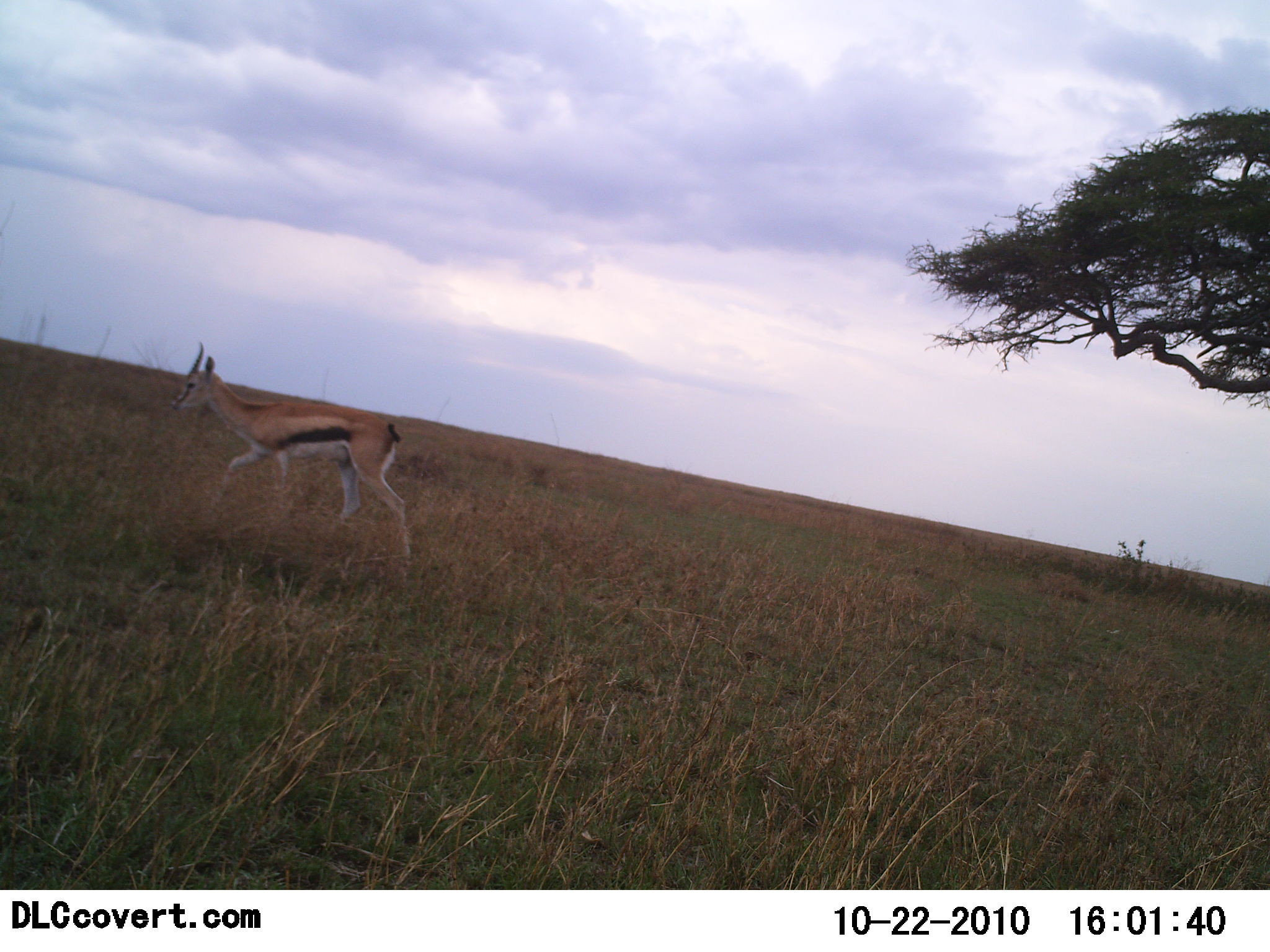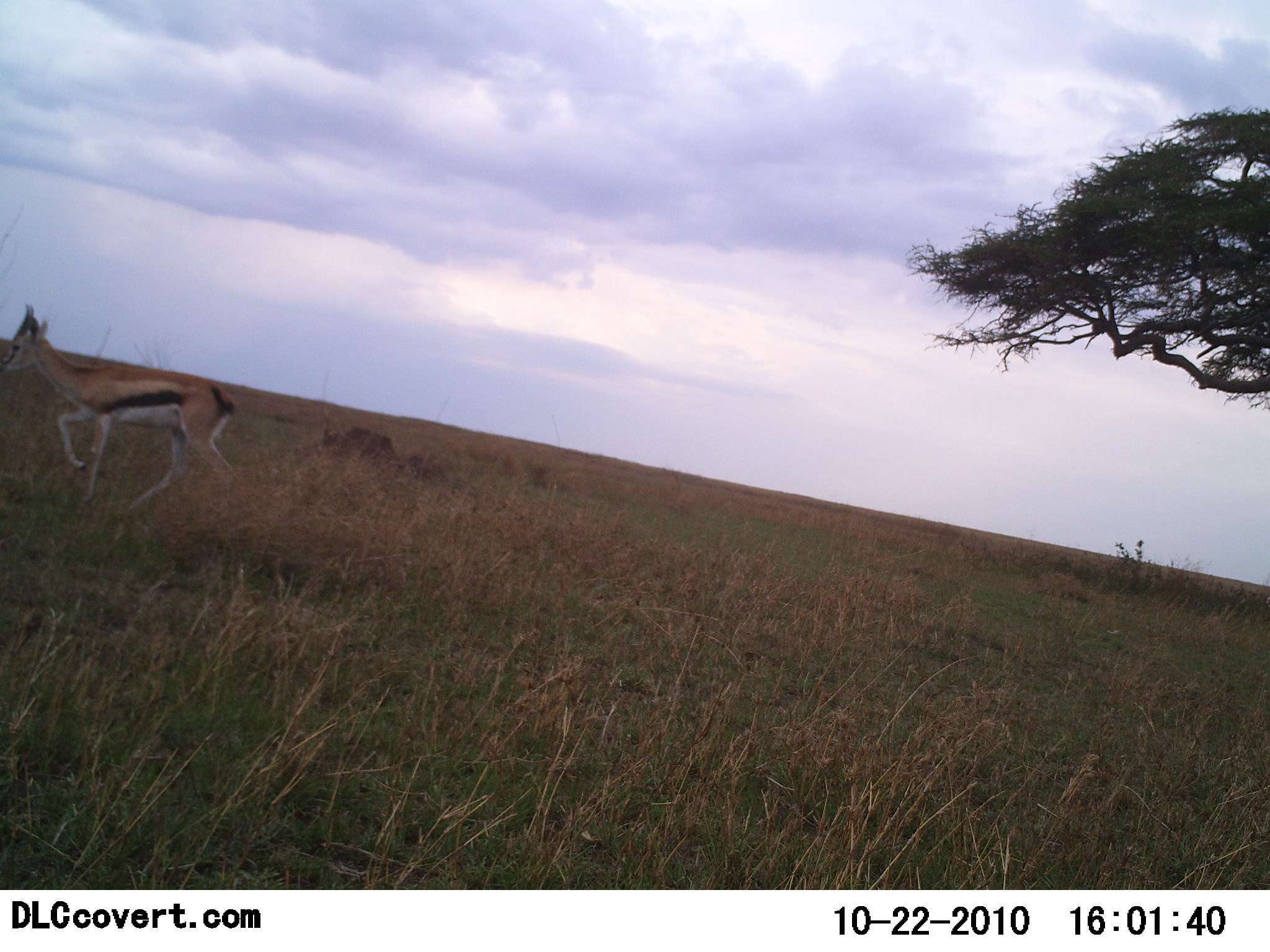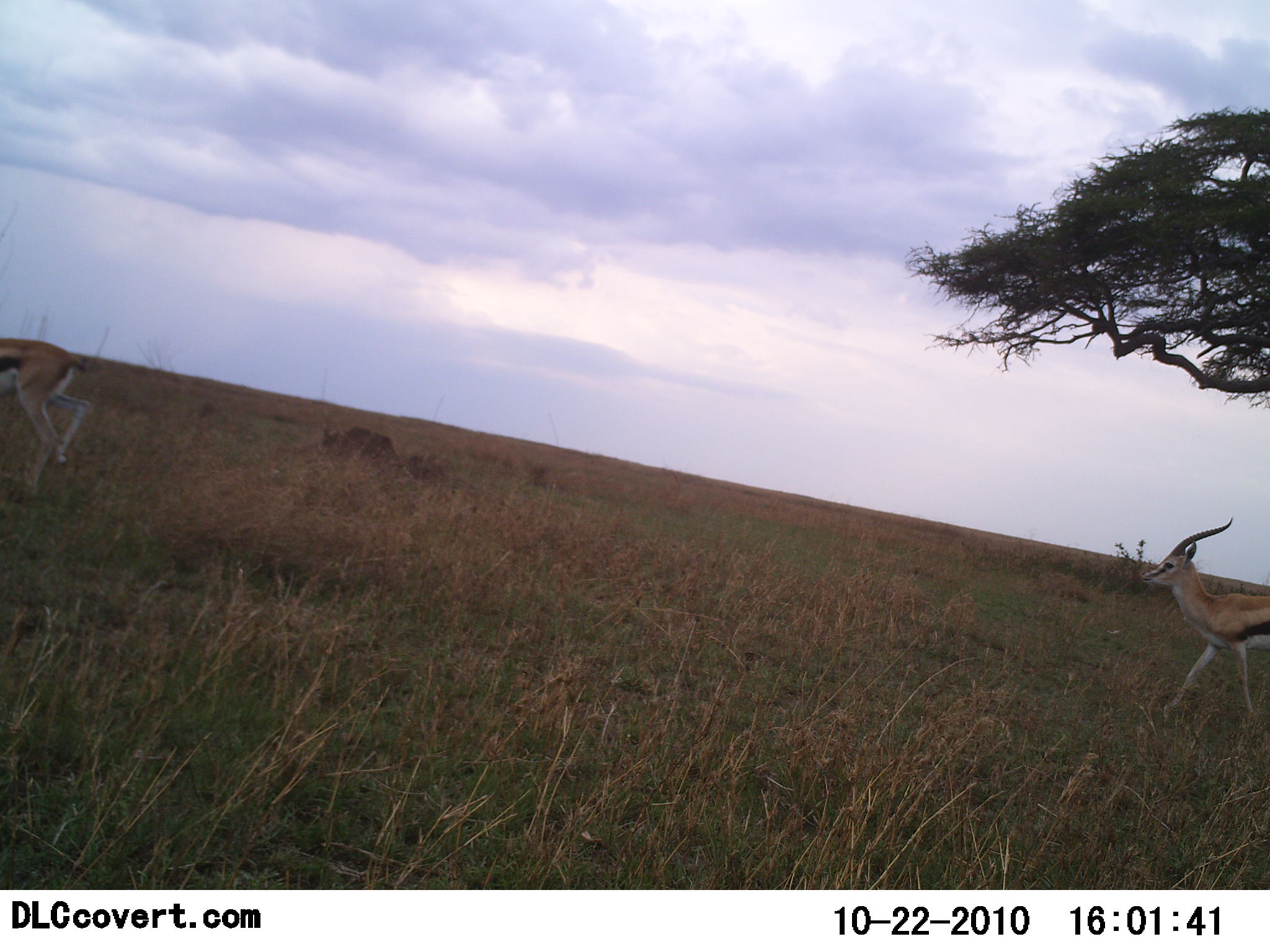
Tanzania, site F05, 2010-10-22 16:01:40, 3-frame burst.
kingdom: Animalia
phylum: Chordata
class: Mammalia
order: Artiodactyla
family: Bovidae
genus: Eudorcas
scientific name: Eudorcas thomsonii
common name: thomson's gazelle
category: gazellethomsons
Gazellethomsons (thomson's gazelle) (Eudorcas thomsonii), count 2. Behavior (volunteer vote fractions): standing 12%, resting 0%, moving 100%, interacting 0%. Young present (vote fraction): 0%. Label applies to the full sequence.